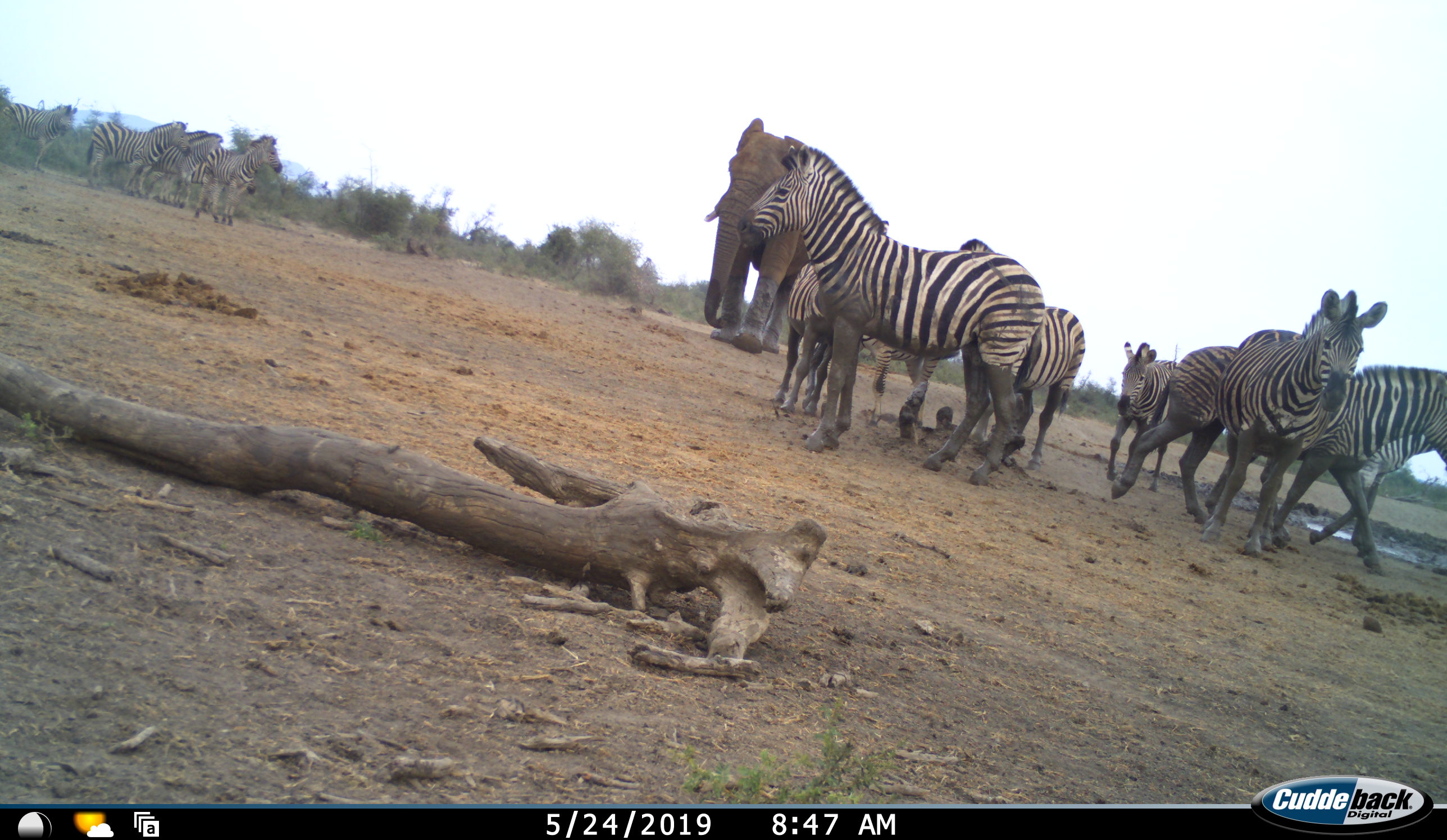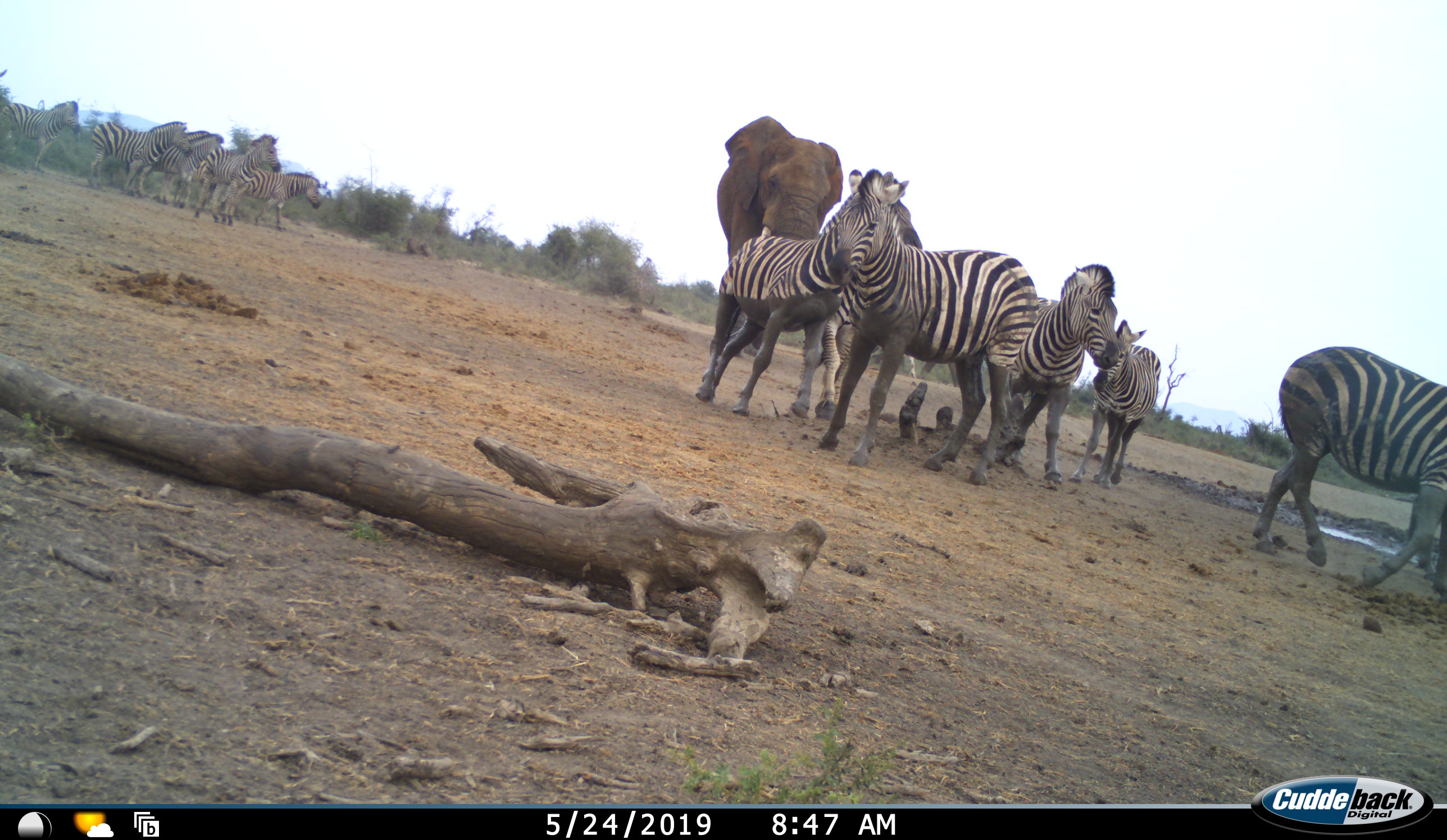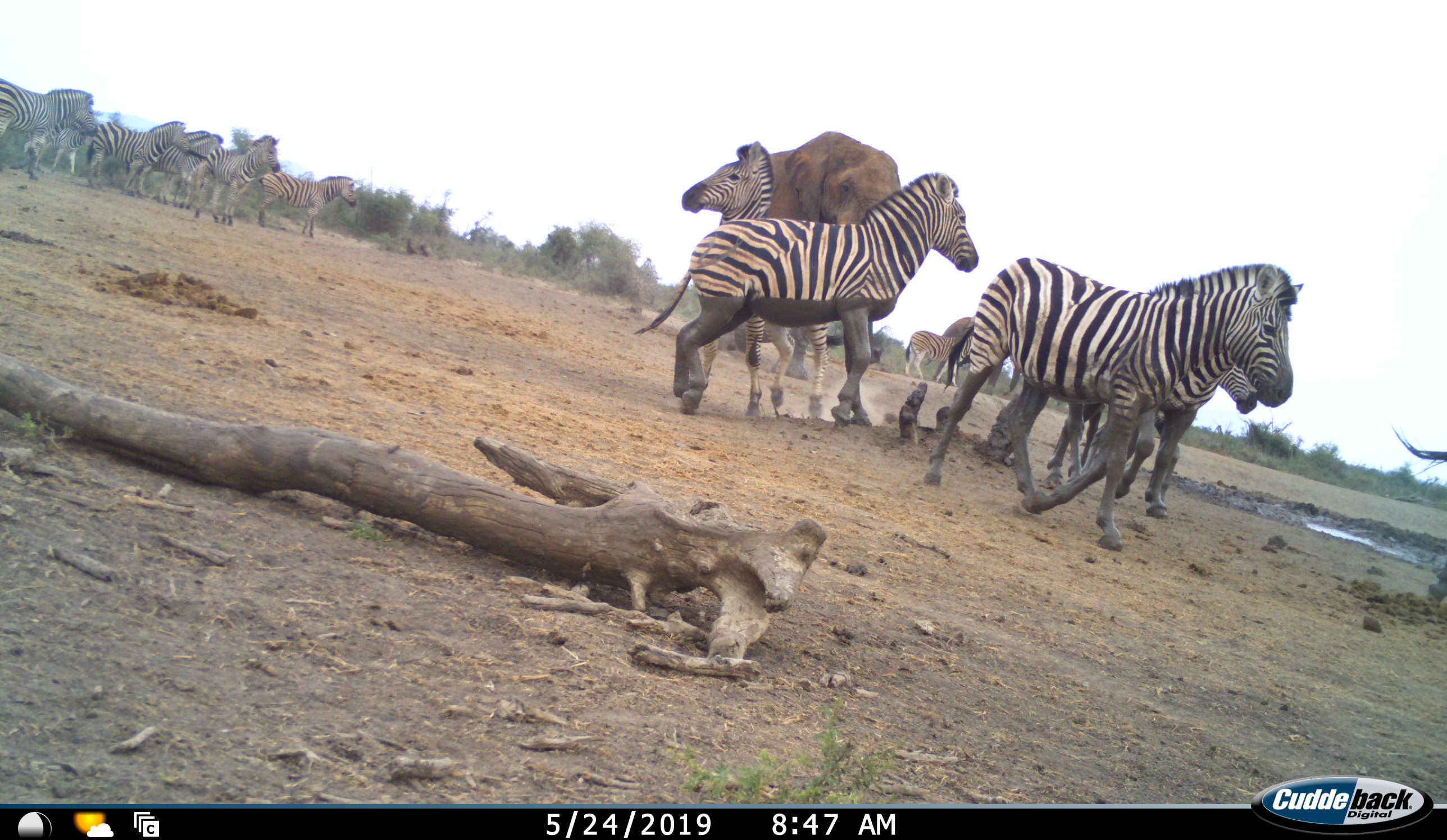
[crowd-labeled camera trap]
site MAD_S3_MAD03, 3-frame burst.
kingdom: Animalia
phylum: Chordata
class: Mammalia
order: Proboscidea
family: Elephantidae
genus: Loxodonta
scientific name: Loxodonta africana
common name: african bush elephant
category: elephant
Elephant (african bush elephant) (Loxodonta africana), count 1. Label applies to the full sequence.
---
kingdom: Animalia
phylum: Chordata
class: Mammalia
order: Perissodactyla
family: Equidae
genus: Equus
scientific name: Equus quagga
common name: plains zebra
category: zebraplains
Zebraplains (plains zebra) (Equus quagga), count 11-50. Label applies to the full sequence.